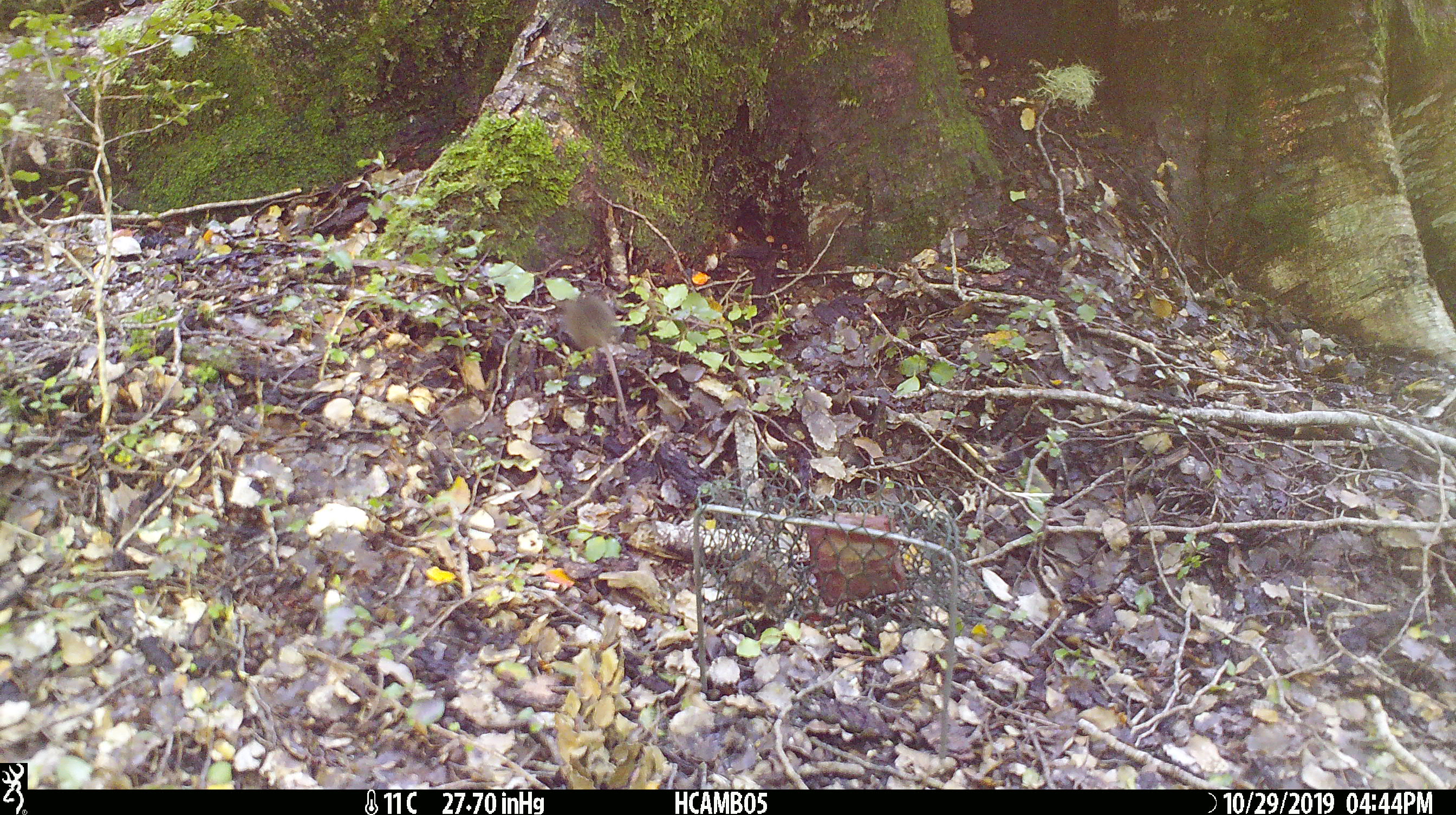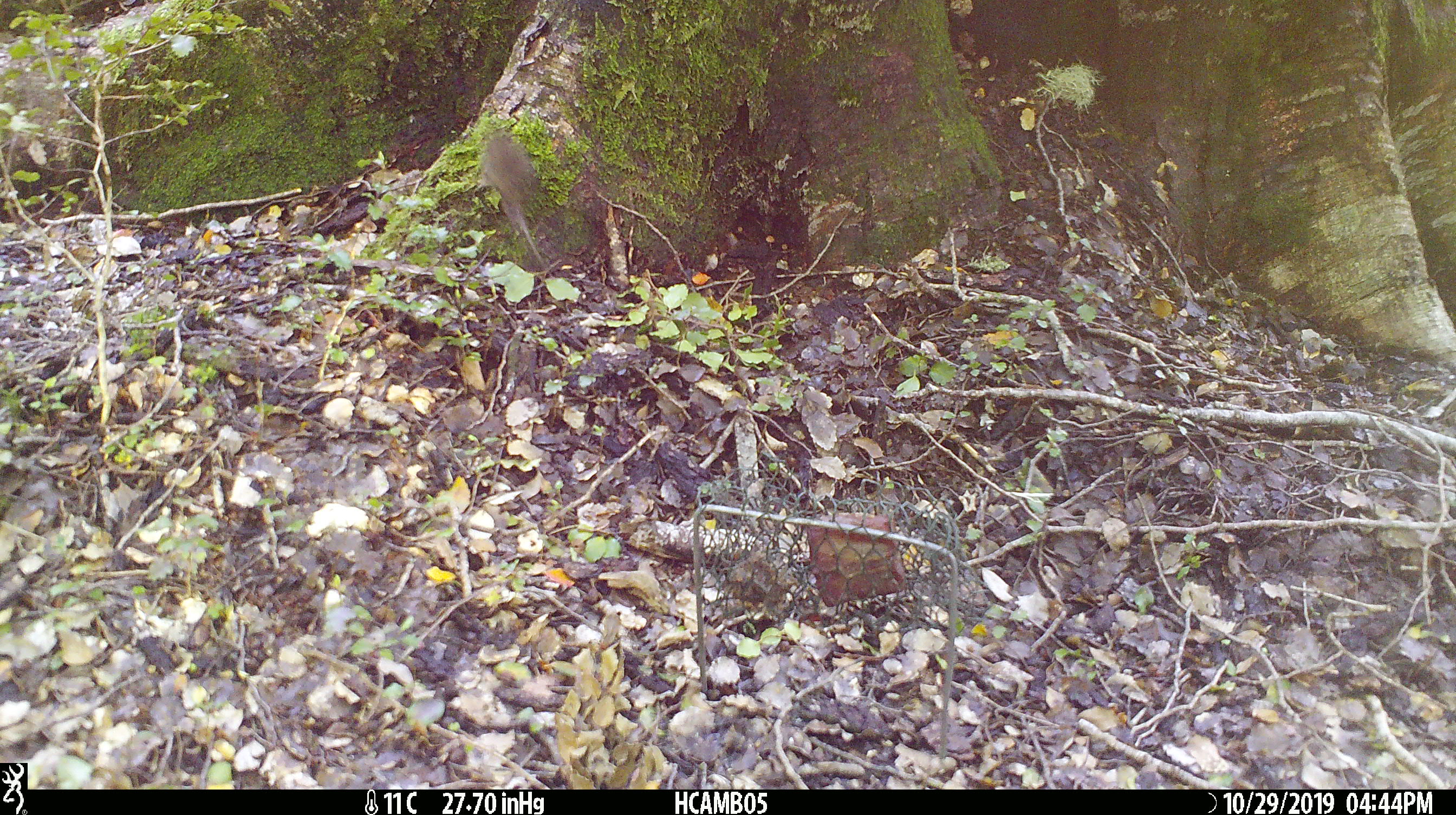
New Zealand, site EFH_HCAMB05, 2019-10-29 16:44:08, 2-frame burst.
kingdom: Animalia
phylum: Chordata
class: Mammalia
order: Rodentia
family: Muridae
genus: Mus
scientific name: Mus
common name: mouse